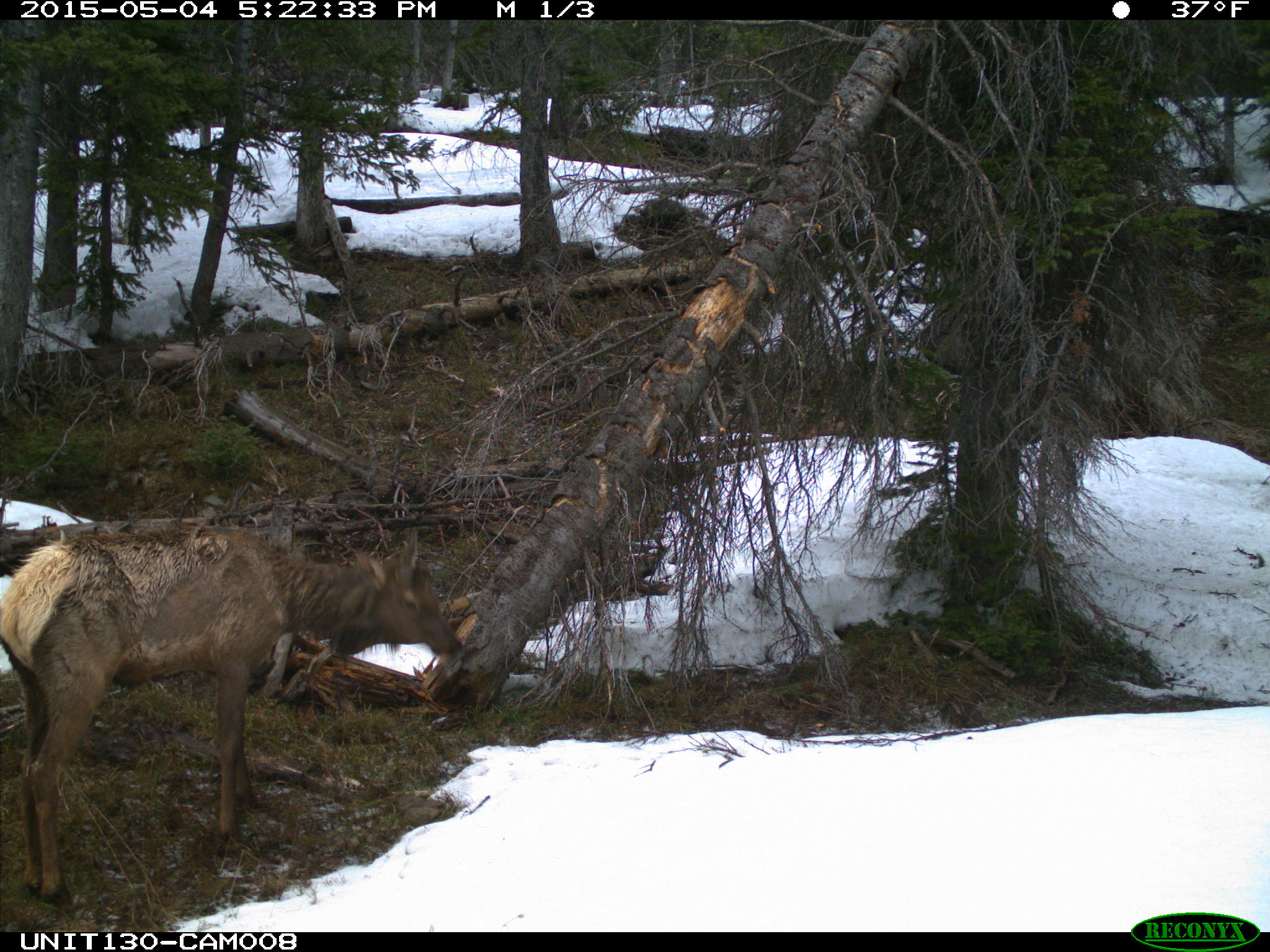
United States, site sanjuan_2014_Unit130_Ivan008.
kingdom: Animalia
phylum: Chordata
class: Mammalia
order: Artiodactyla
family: Cervidae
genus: Cervus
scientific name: Cervus elaphus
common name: red deer